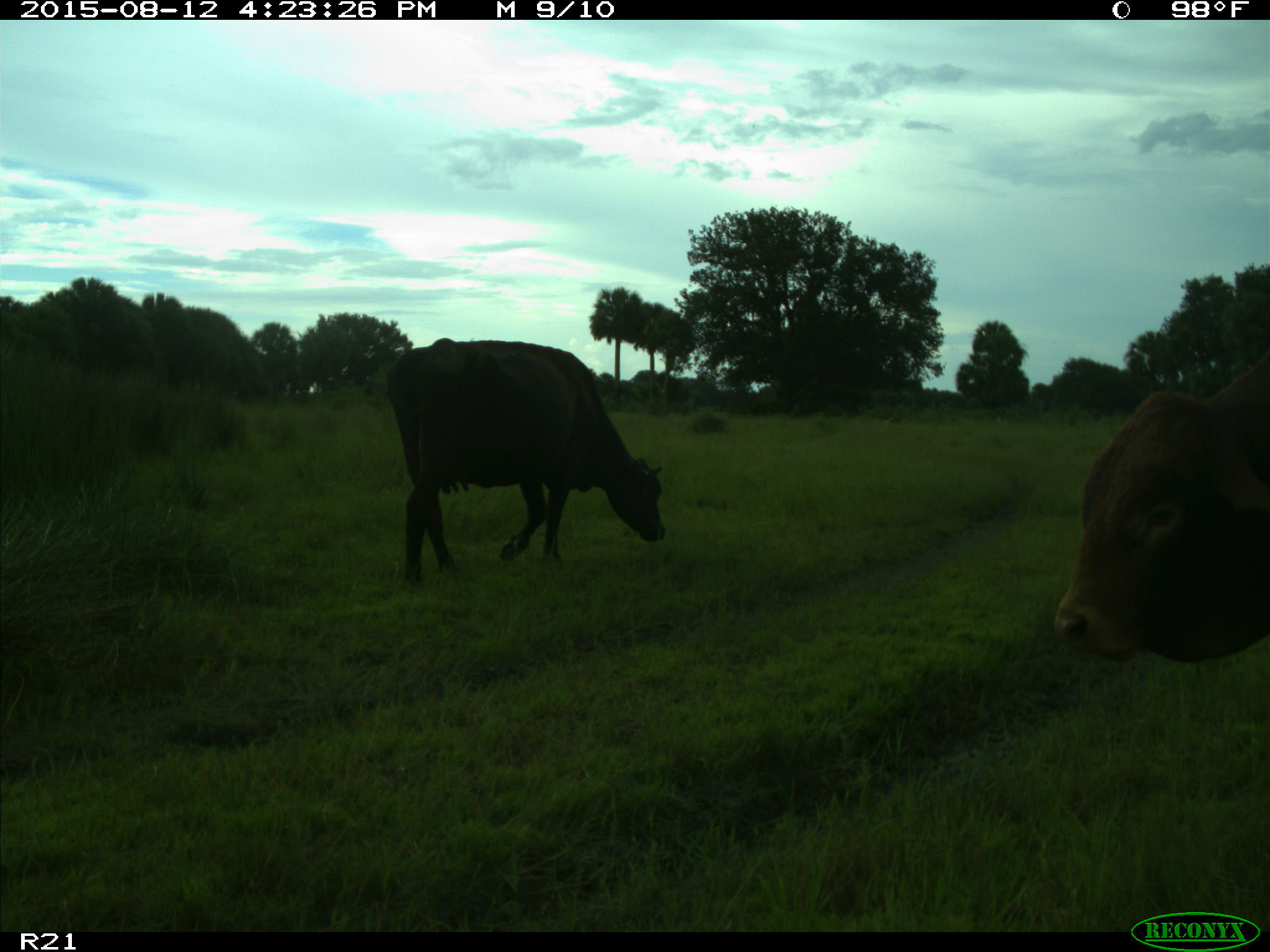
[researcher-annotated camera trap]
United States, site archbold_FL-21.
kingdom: Animalia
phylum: Chordata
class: Mammalia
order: Artiodactyla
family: Bovidae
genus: Bos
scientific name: Bos taurus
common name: domestic cow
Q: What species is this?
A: Bos taurus (domestic cow).